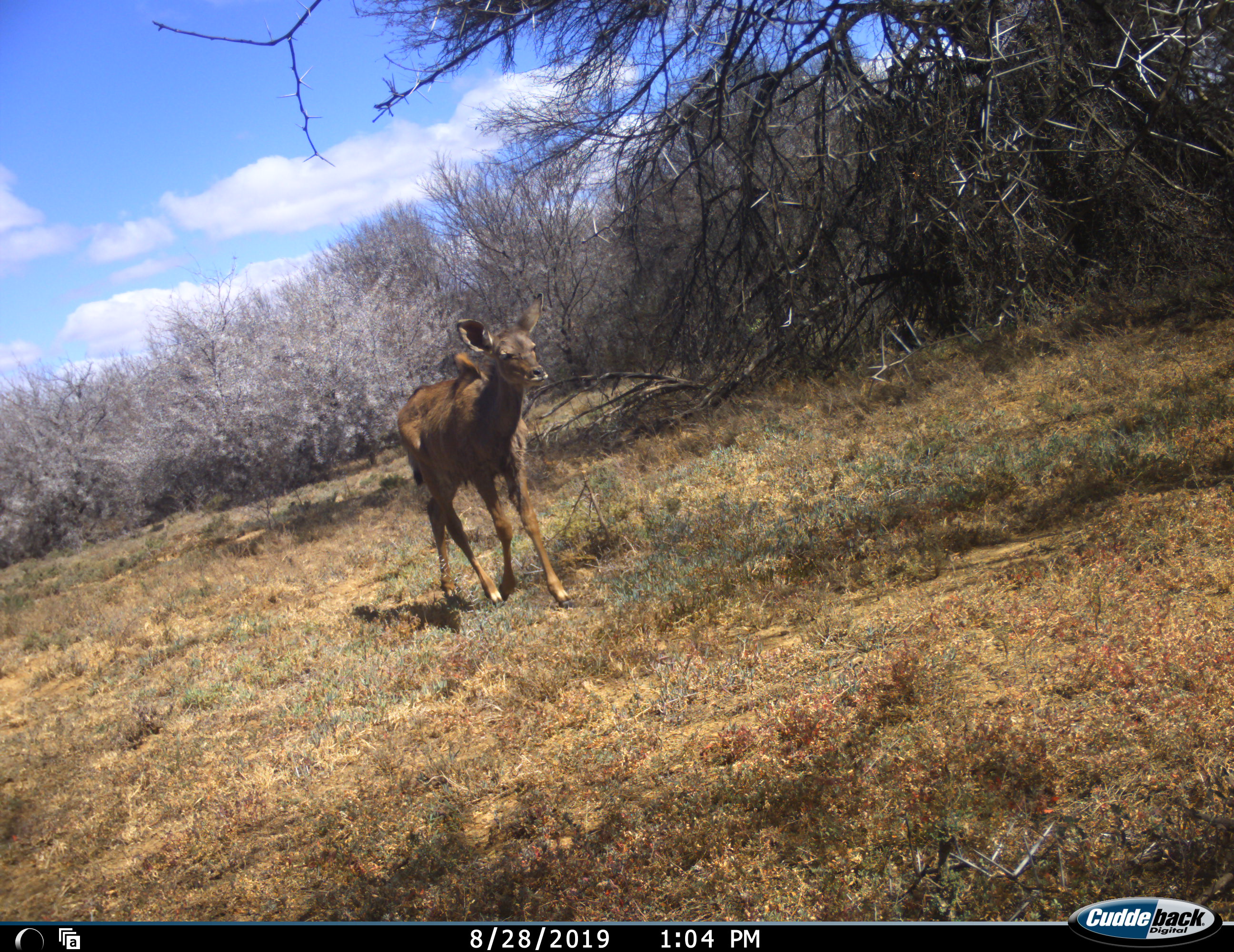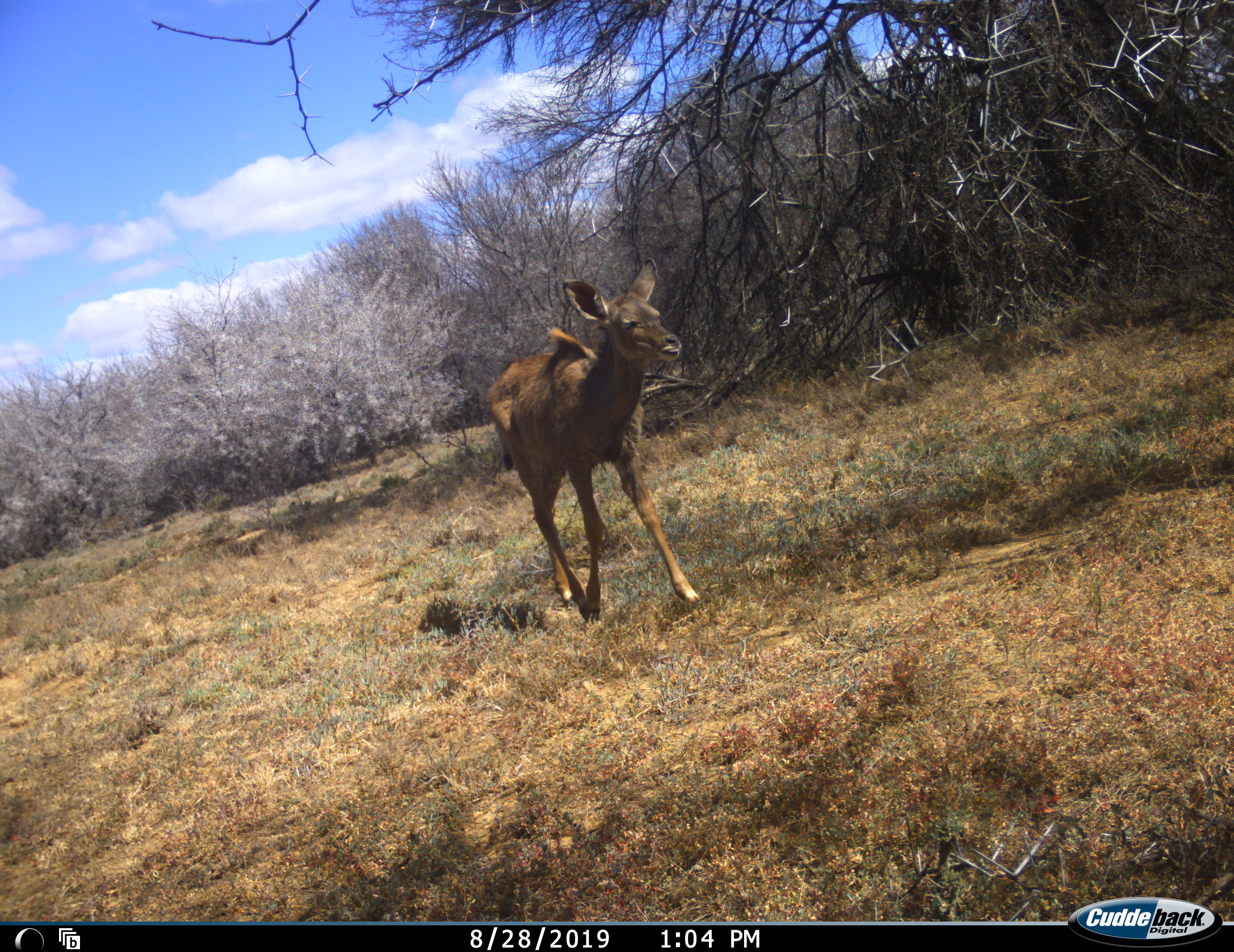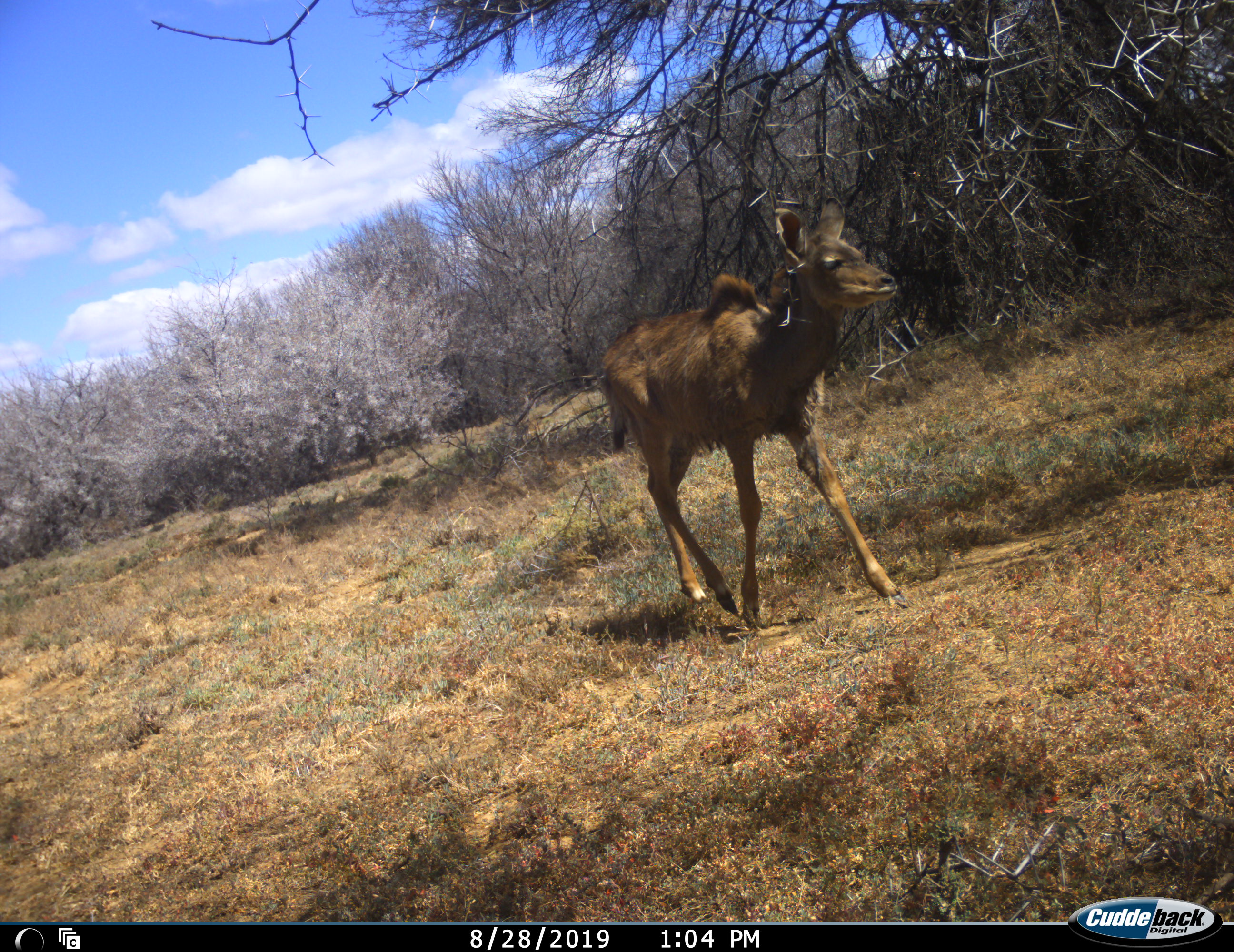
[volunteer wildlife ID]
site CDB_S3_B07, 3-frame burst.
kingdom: Animalia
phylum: Chordata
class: Mammalia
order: Artiodactyla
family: Bovidae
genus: Tragelaphus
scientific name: Tragelaphus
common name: kudu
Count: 1.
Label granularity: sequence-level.